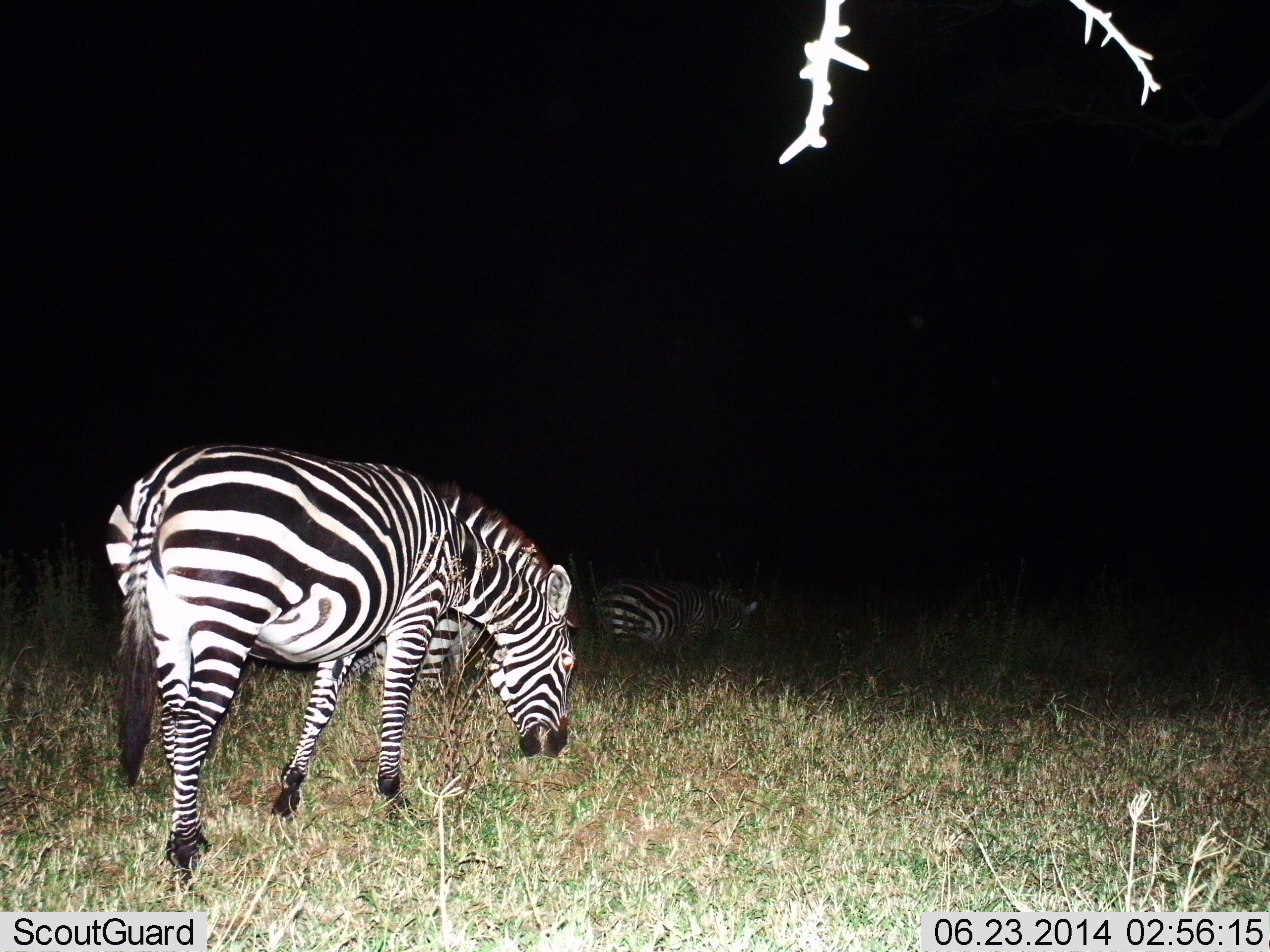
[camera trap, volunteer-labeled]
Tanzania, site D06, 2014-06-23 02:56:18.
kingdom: Animalia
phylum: Chordata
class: Mammalia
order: Perissodactyla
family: Equidae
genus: Equus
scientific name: Equus quagga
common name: plains zebra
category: zebra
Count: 3.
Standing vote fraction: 20%.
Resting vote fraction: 10%.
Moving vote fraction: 10%.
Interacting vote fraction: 0%.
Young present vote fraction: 0%.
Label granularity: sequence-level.